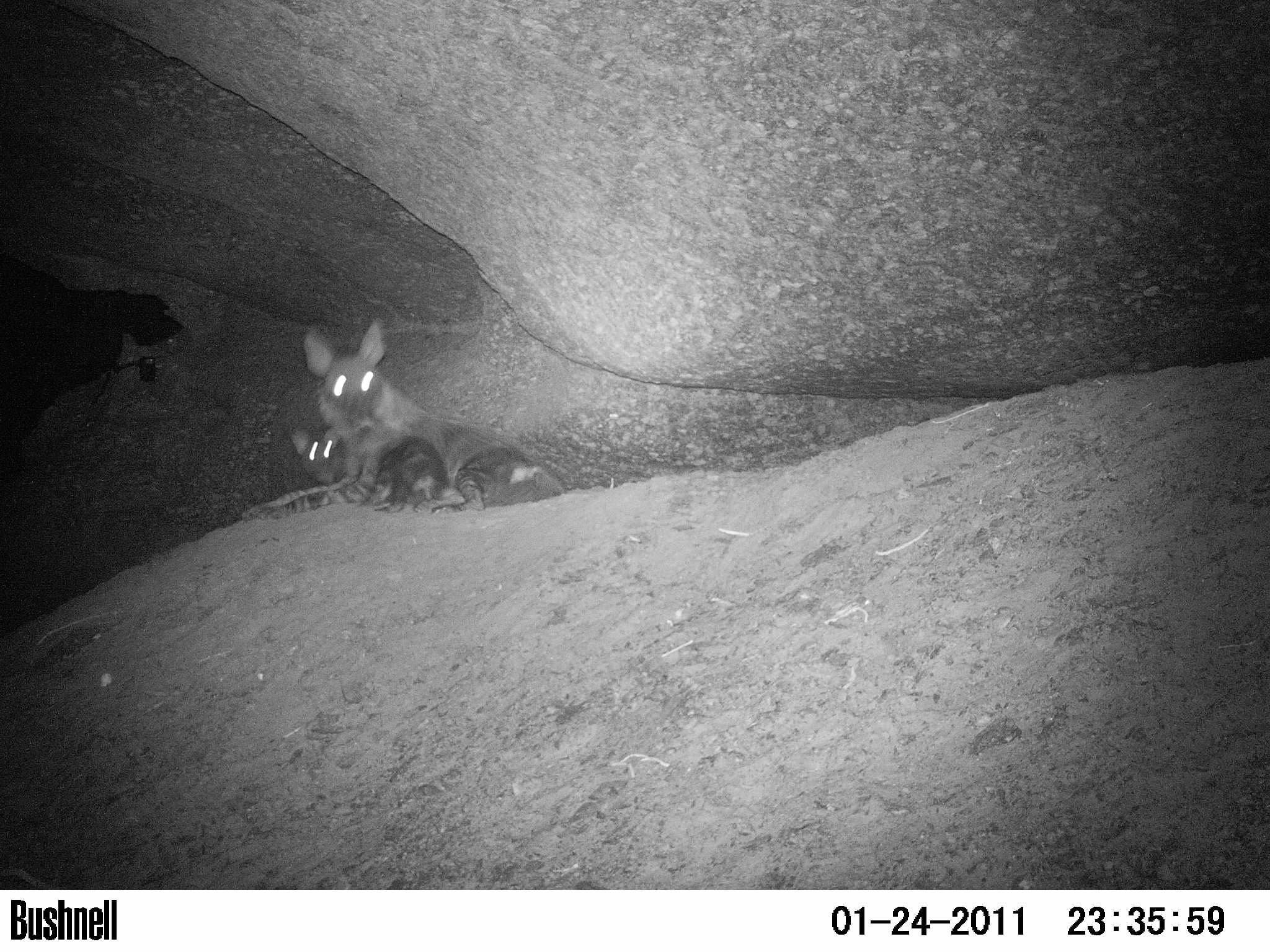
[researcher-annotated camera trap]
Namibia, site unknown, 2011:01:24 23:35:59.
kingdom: Animalia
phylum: Chordata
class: Mammalia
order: Carnivora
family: Hyaenidae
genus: Parahyaena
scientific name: Parahyaena brunnea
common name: brown hyena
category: hyaena brunnea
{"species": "hyaena brunnea (brown hyena) (Parahyaena brunnea)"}